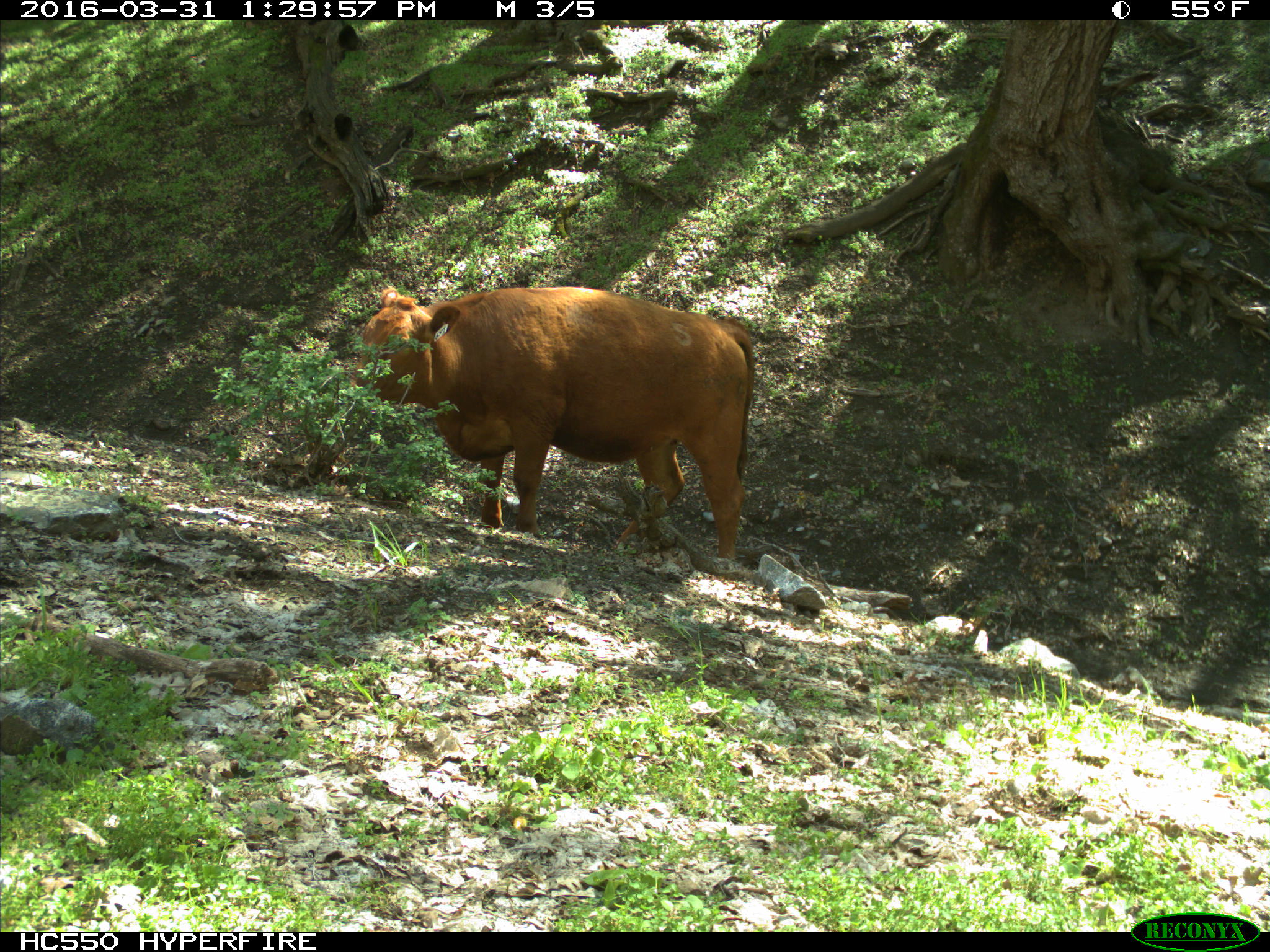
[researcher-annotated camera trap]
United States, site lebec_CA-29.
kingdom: Animalia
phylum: Chordata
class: Mammalia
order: Artiodactyla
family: Bovidae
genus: Bos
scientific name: Bos taurus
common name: domestic cow